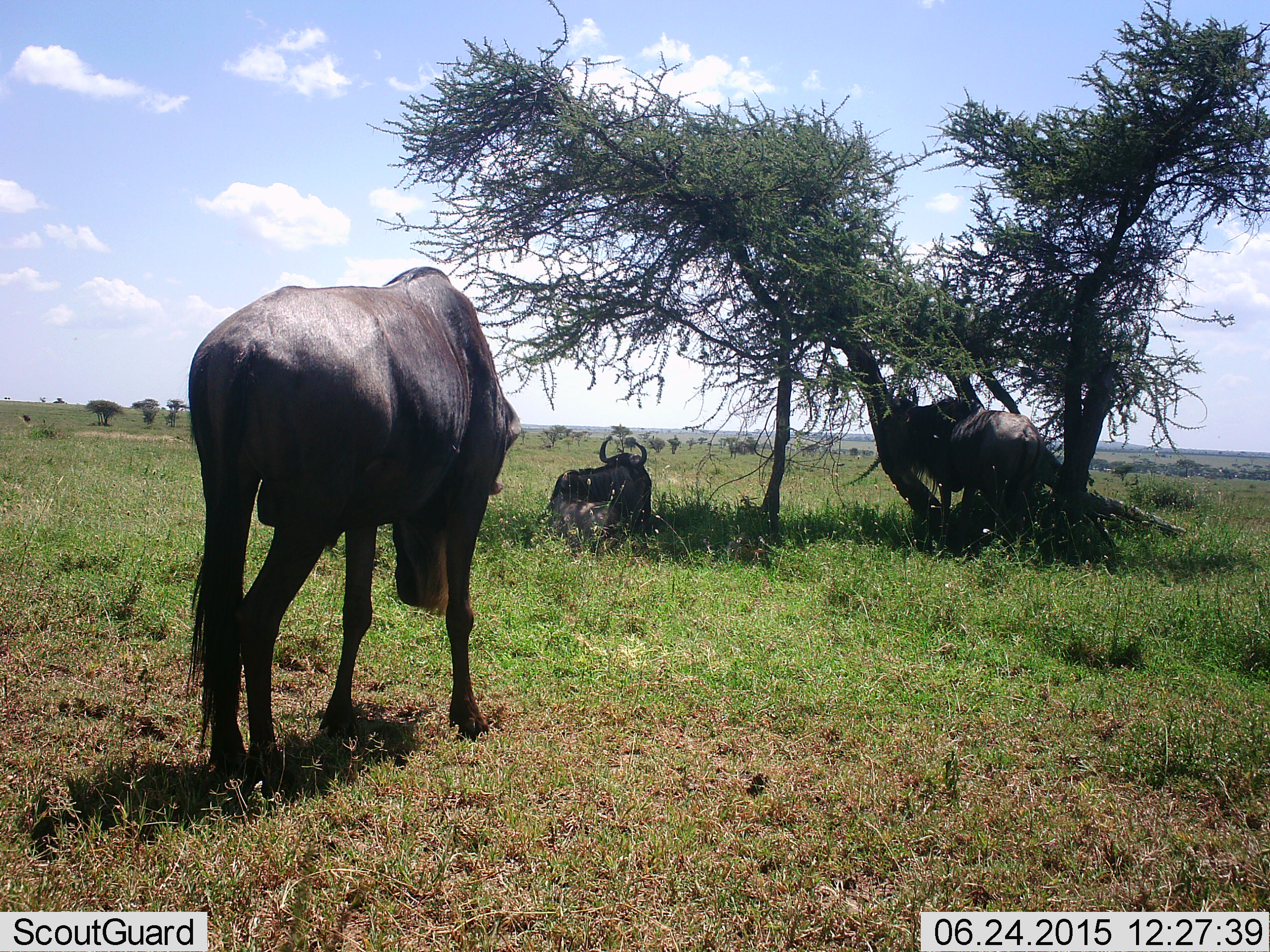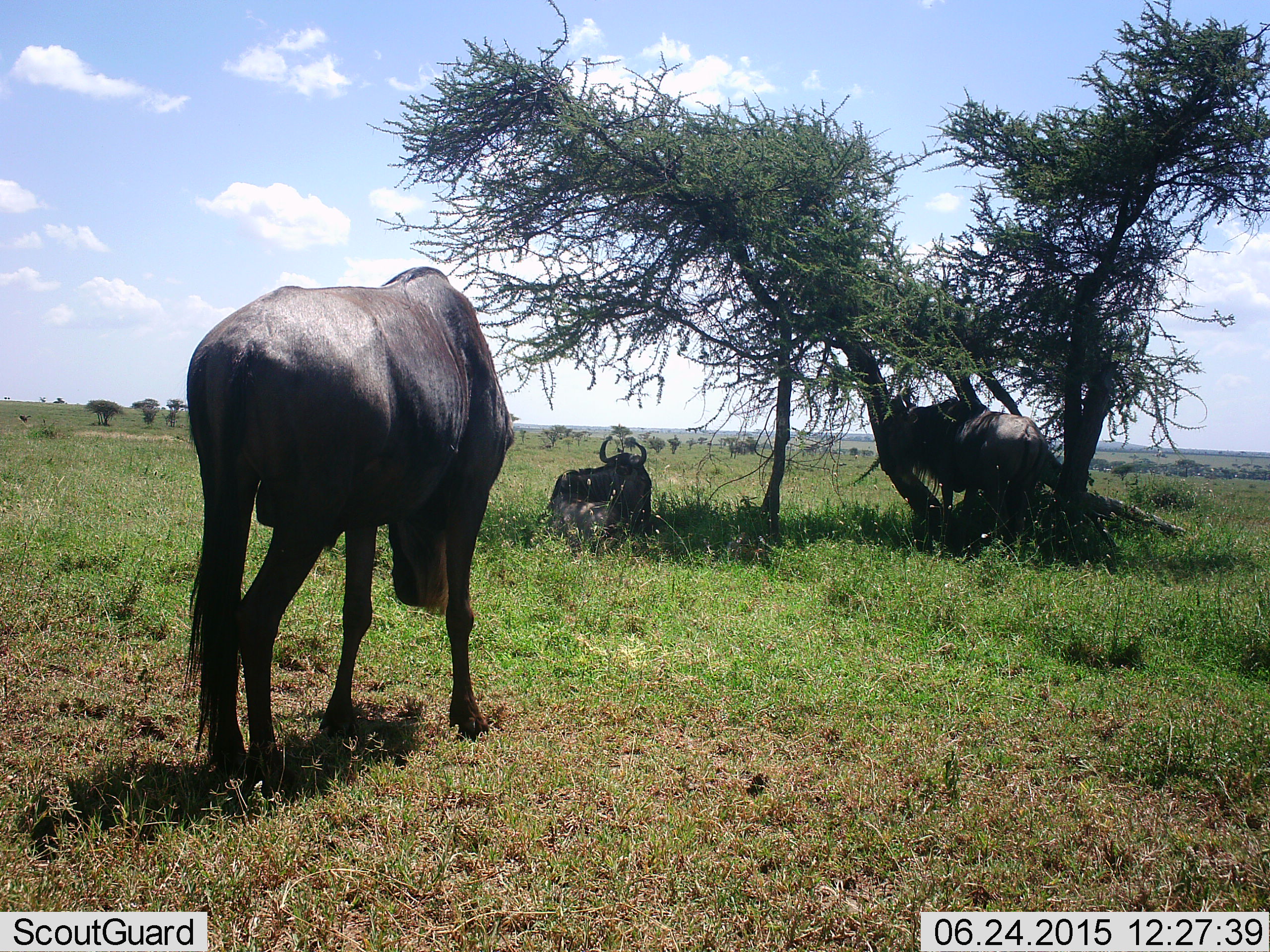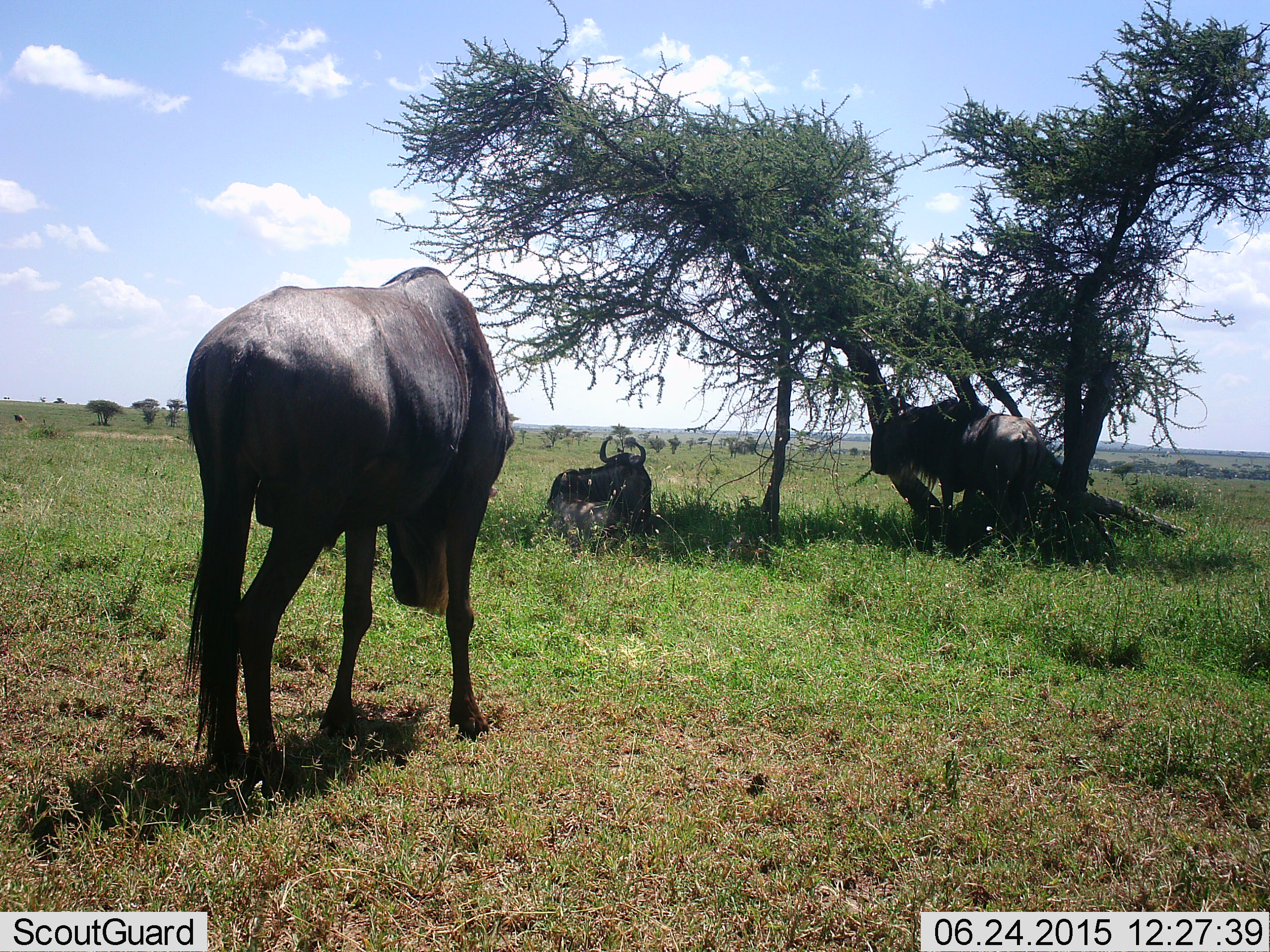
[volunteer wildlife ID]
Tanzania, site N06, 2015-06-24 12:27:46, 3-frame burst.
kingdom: Animalia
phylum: Chordata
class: Mammalia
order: Artiodactyla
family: Bovidae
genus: Connochaetes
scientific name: Connochaetes taurinus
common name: blue wildebeest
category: wildebeest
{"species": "wildebeest (blue wildebeest) (Connochaetes taurinus)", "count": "3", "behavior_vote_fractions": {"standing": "90%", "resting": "100%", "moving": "20%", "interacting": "10%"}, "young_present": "0%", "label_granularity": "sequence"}